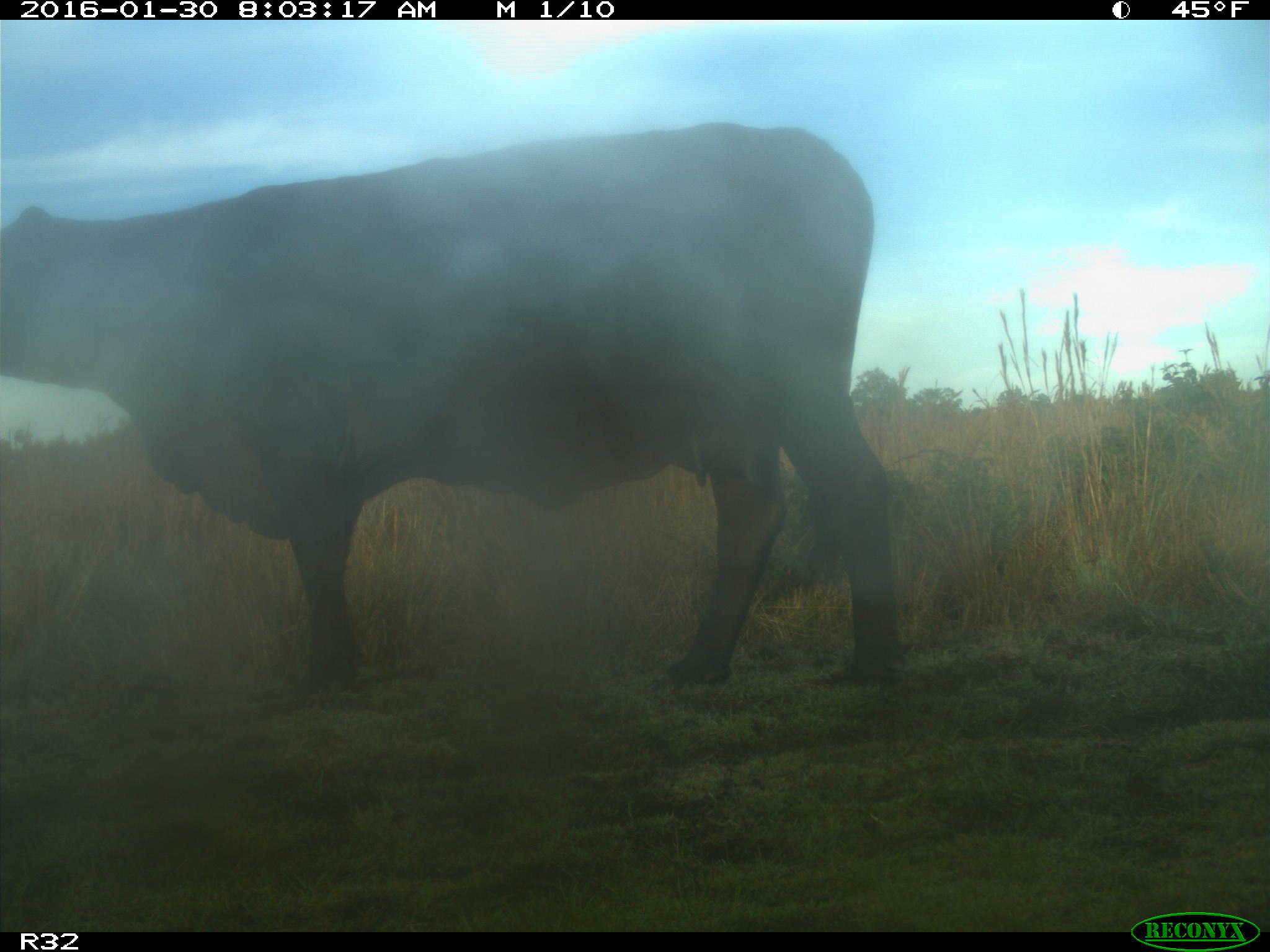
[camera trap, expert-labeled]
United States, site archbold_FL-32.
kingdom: Animalia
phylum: Chordata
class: Mammalia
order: Artiodactyla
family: Bovidae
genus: Bos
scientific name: Bos taurus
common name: domestic cow